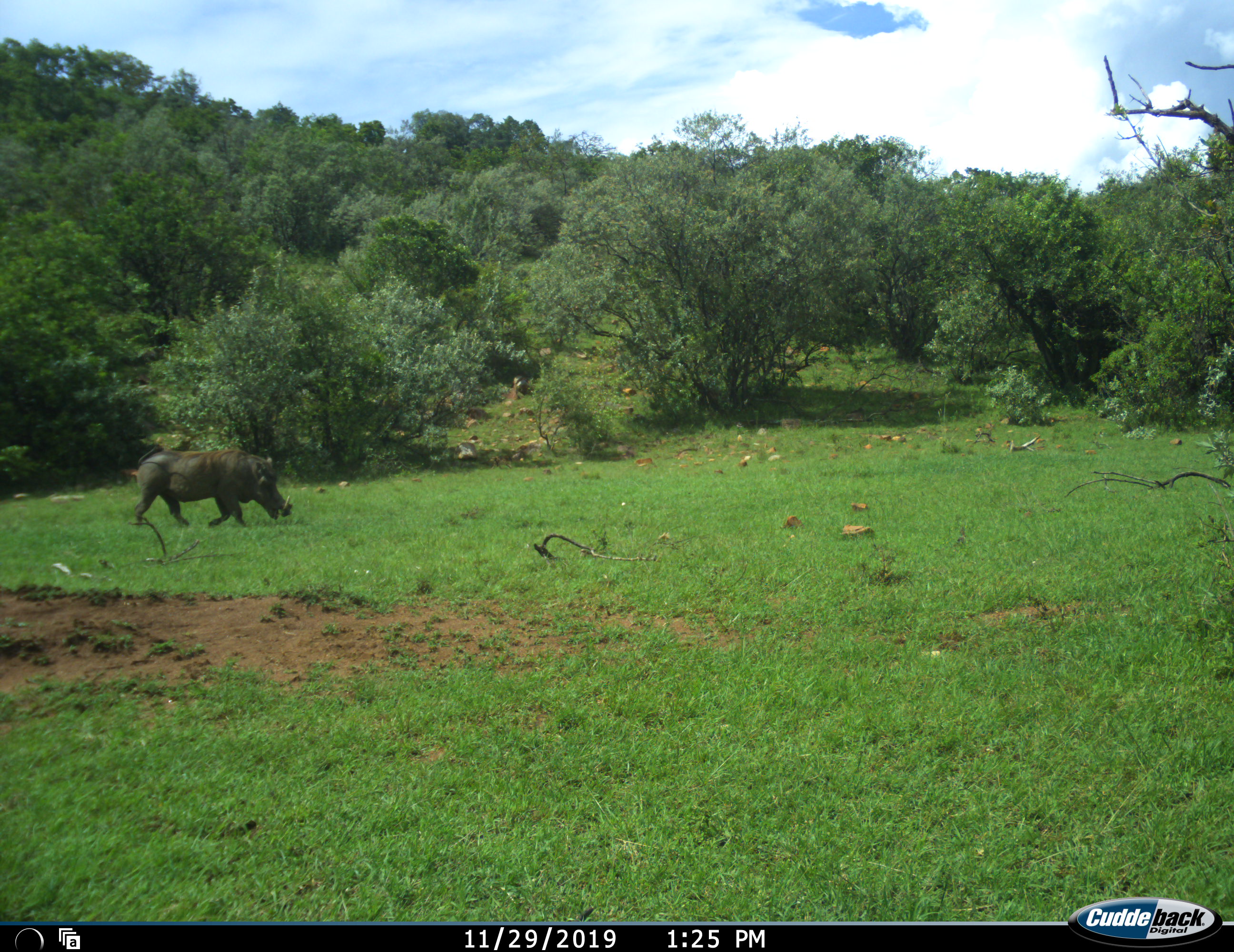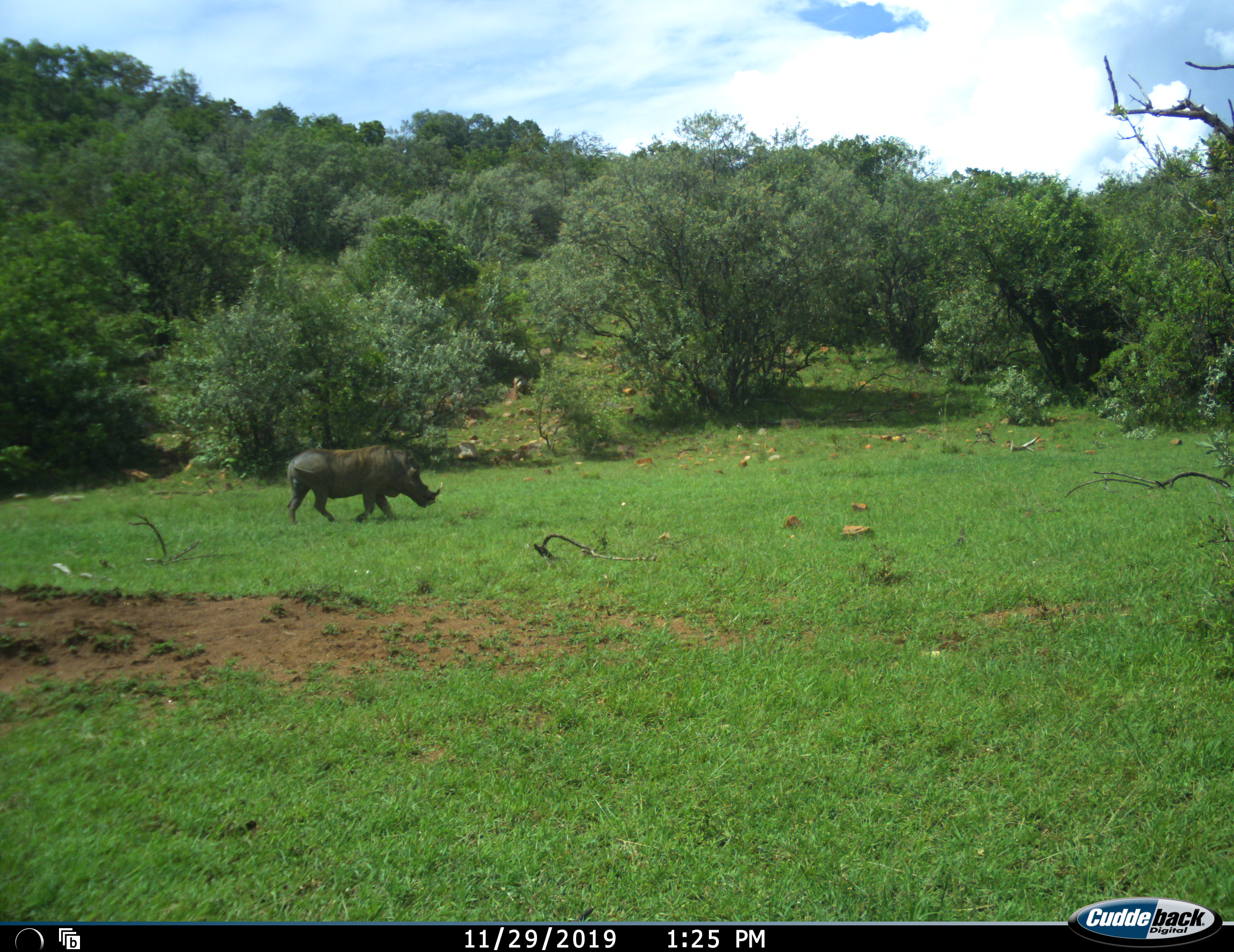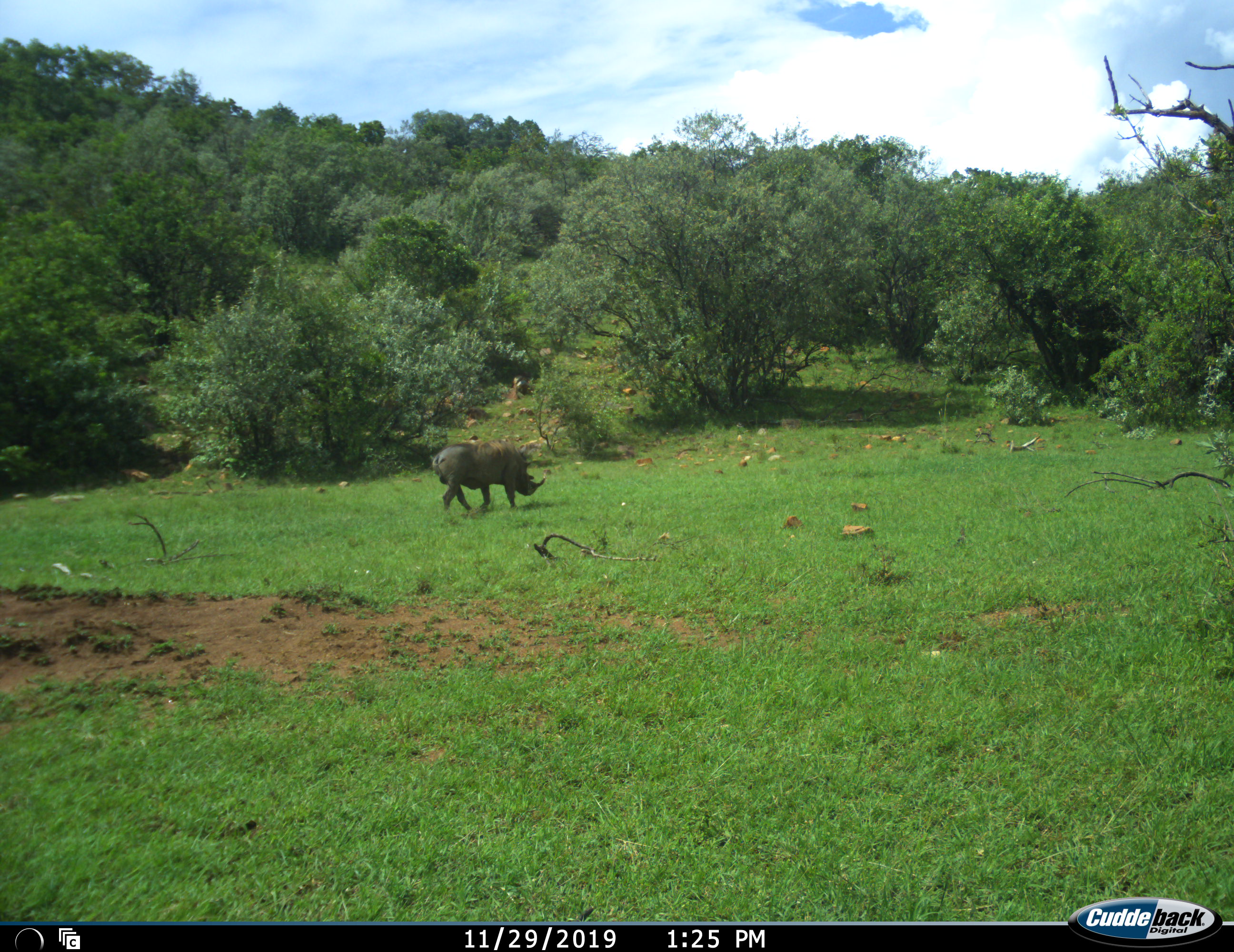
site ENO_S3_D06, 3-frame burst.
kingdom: Animalia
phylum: Chordata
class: Mammalia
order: Artiodactyla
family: Suidae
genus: Phacochoerus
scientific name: Phacochoerus africanus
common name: warthog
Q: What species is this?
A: Warthog (Phacochoerus africanus).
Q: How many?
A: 1.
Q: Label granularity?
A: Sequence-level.